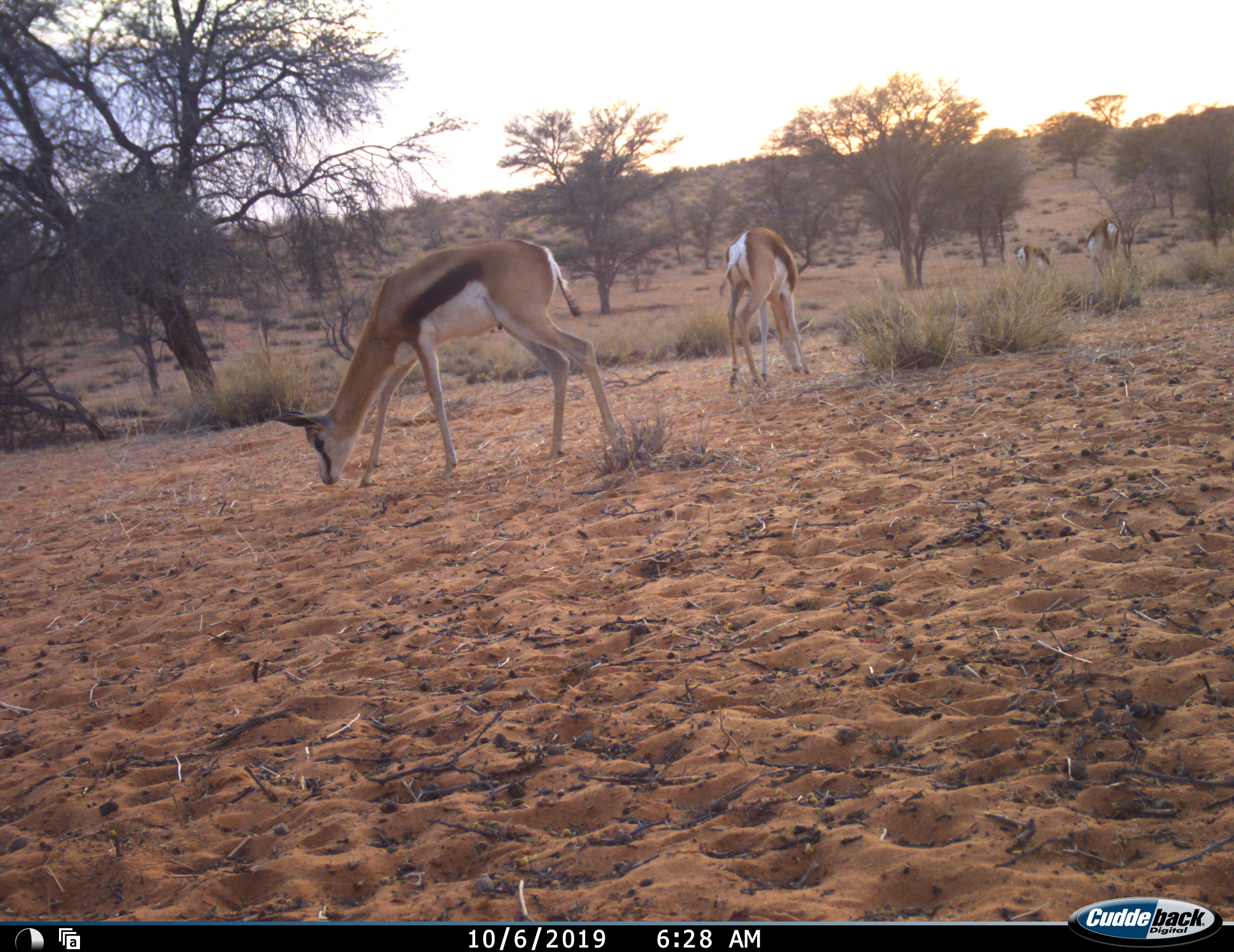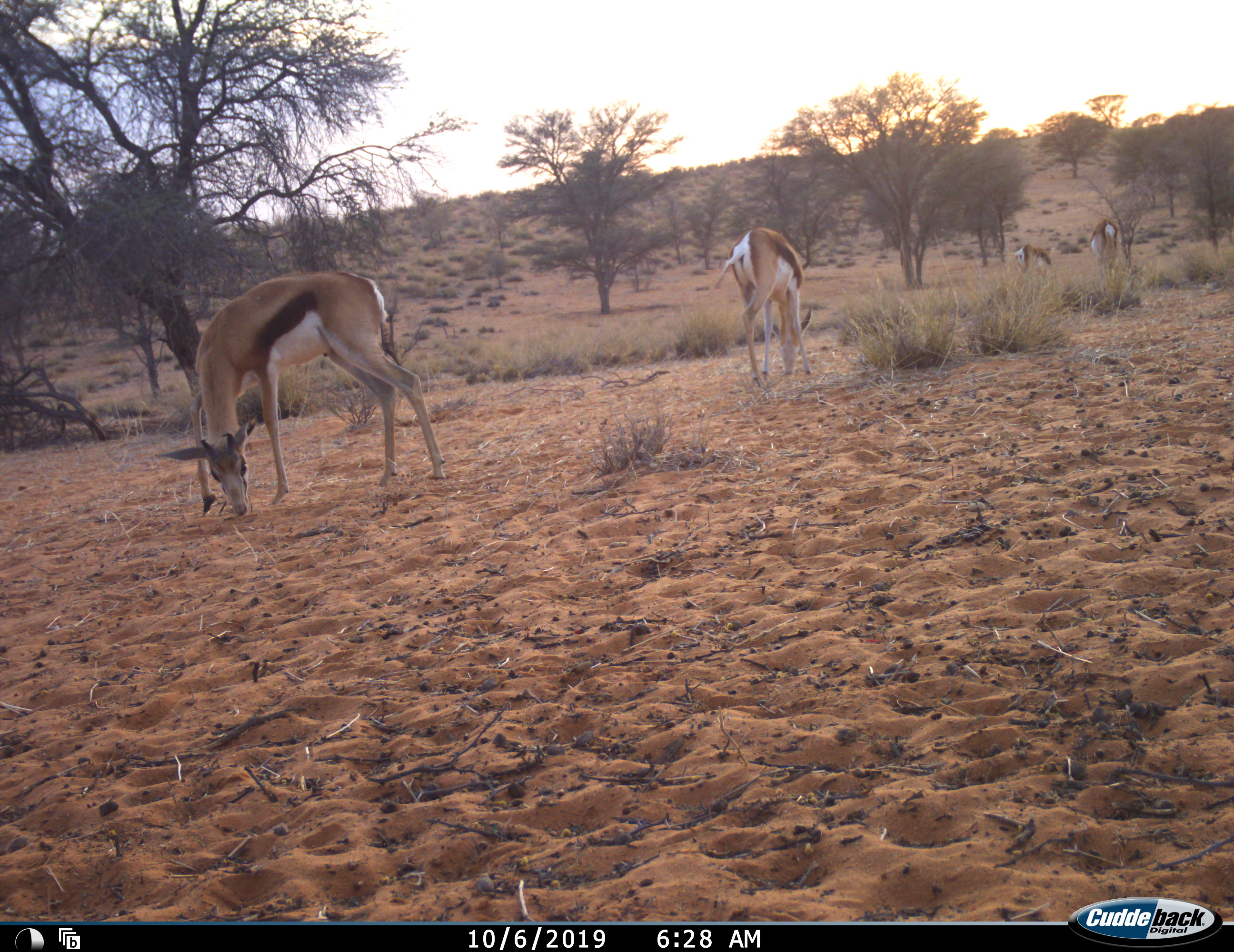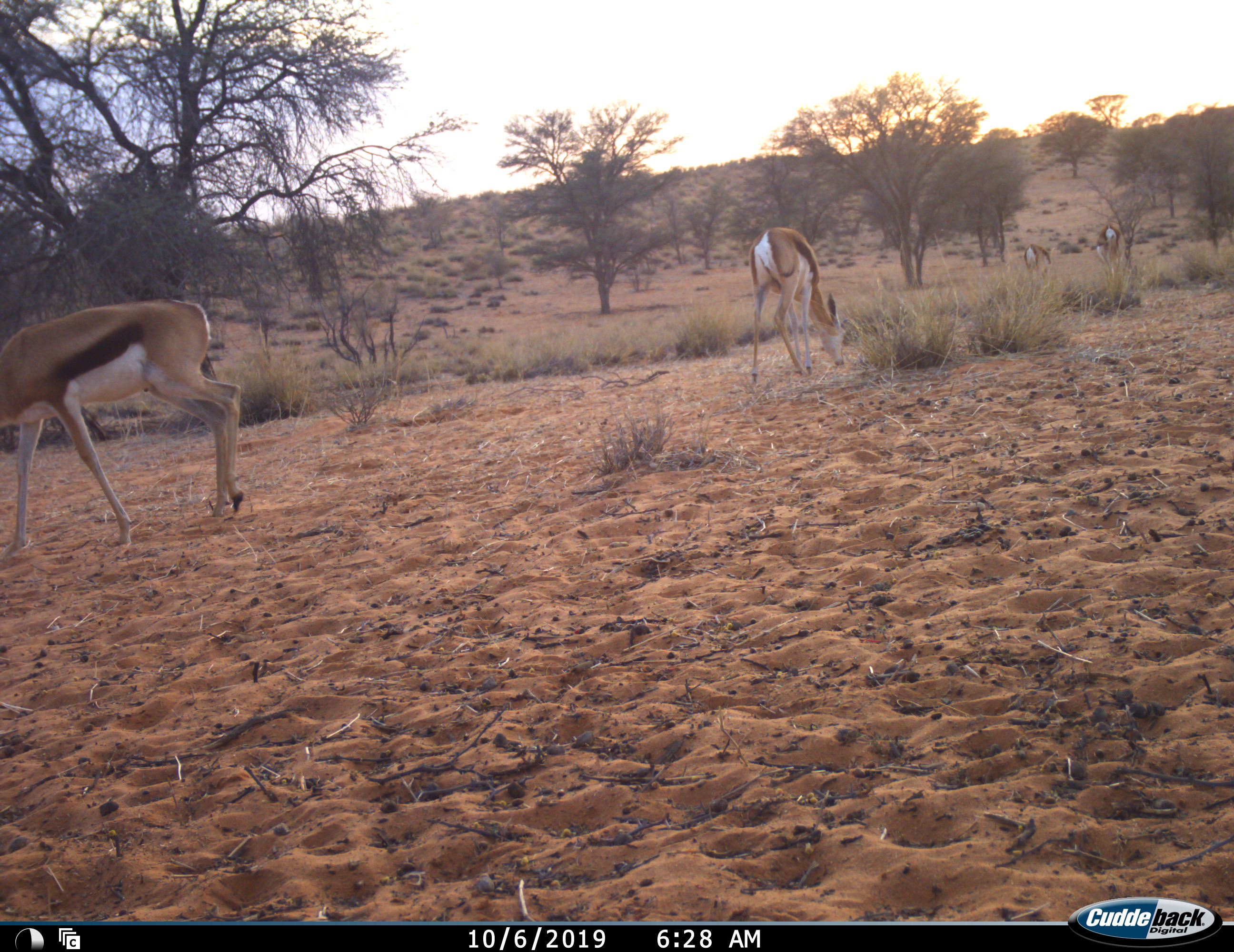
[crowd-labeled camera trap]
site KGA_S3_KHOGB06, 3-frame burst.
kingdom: Animalia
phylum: Chordata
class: Mammalia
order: Artiodactyla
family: Bovidae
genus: Antidorcas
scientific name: Antidorcas marsupialis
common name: springbok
Springbok (Antidorcas marsupialis), count 4. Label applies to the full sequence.